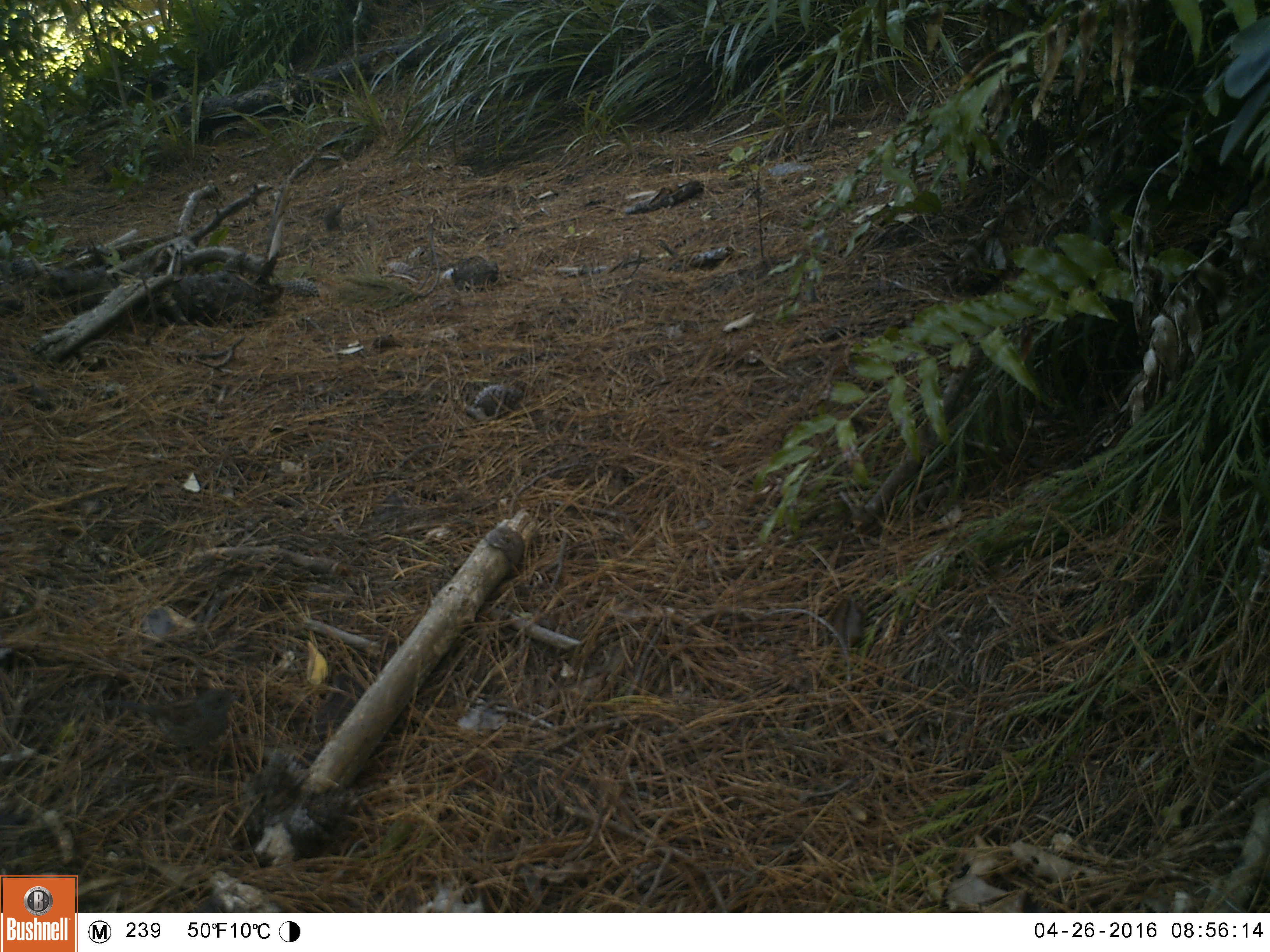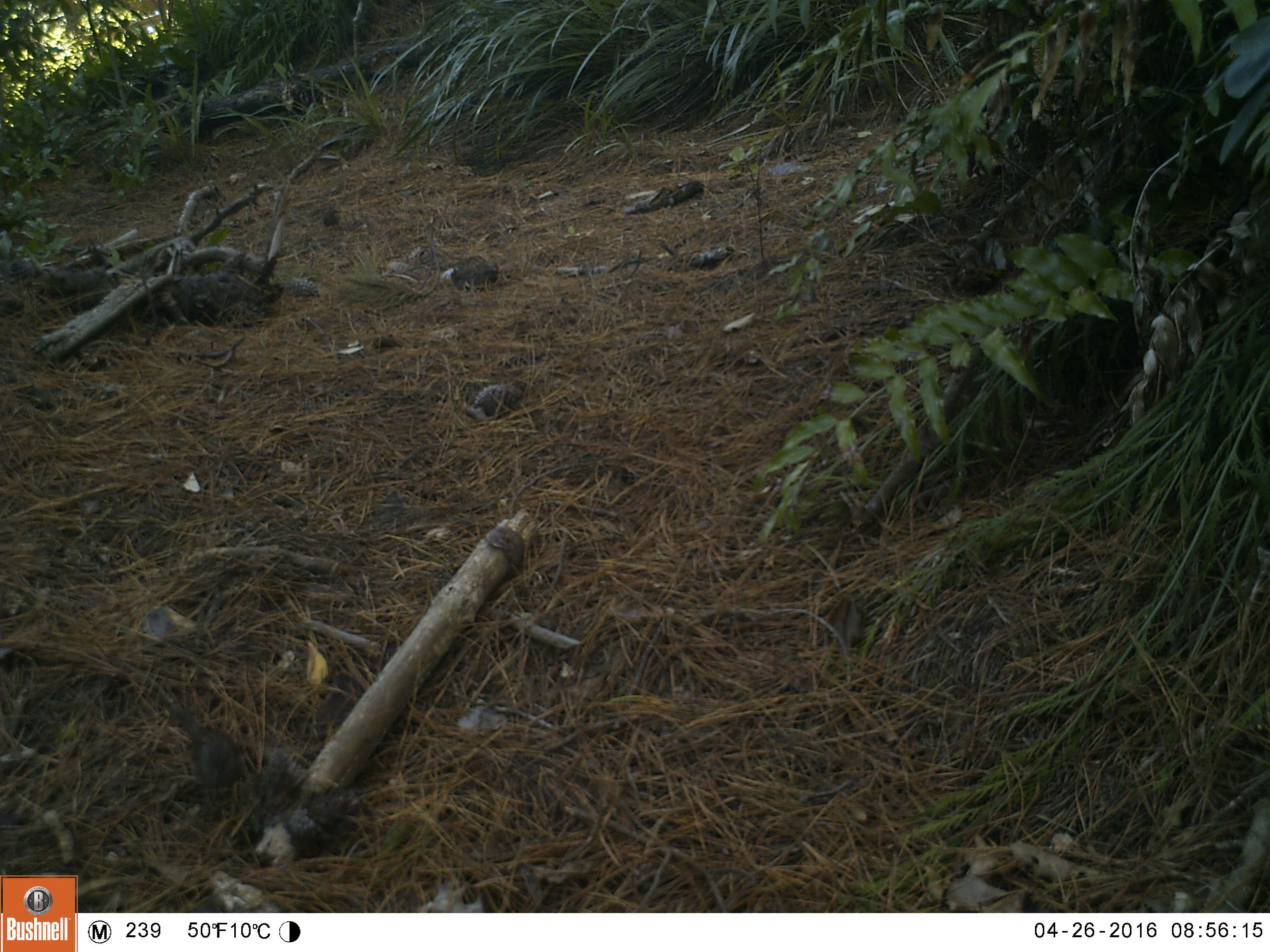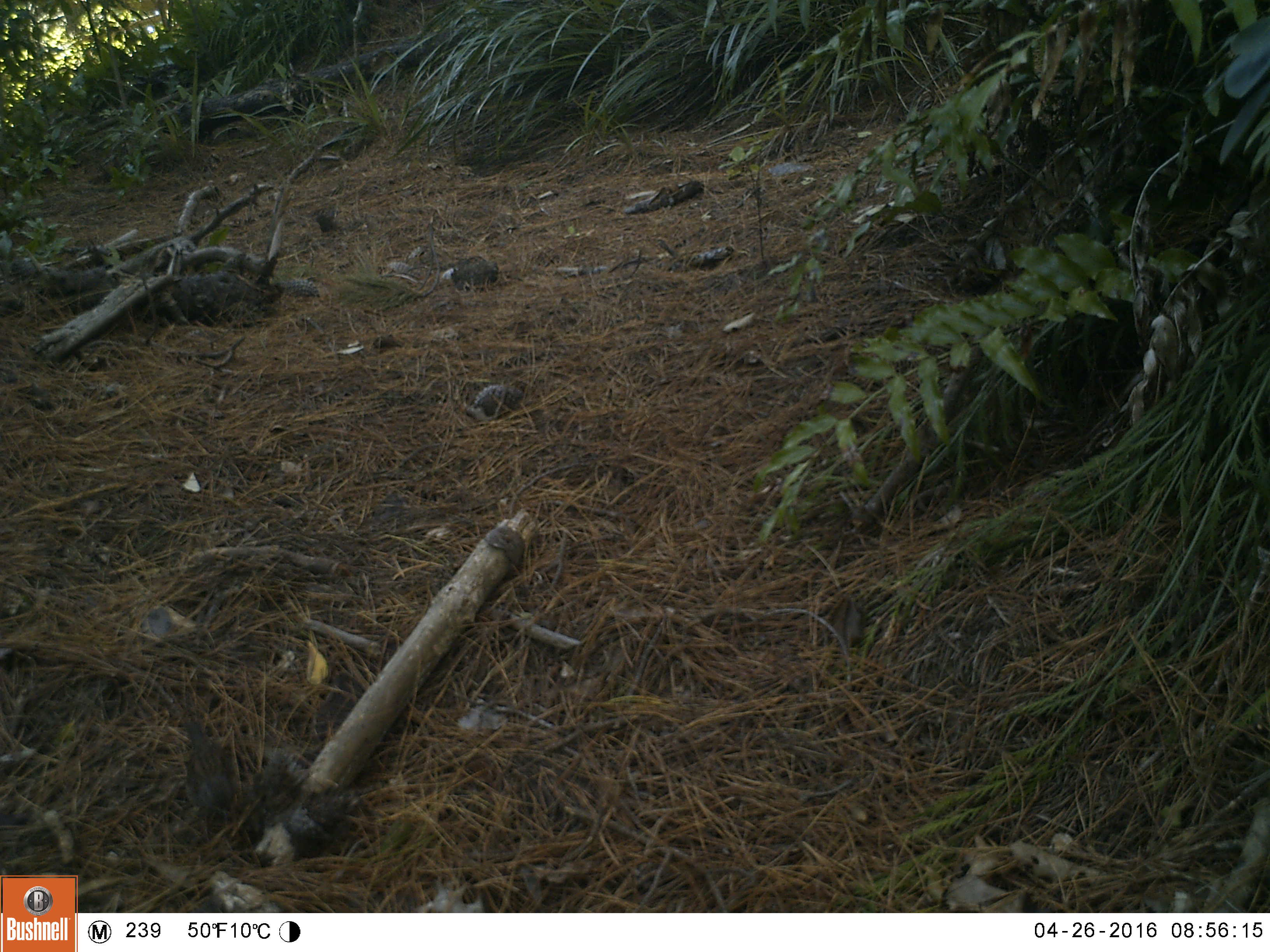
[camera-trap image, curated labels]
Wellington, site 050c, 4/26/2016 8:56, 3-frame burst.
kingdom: Animalia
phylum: Chordata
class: Aves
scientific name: Aves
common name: bird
Bird (Aves).